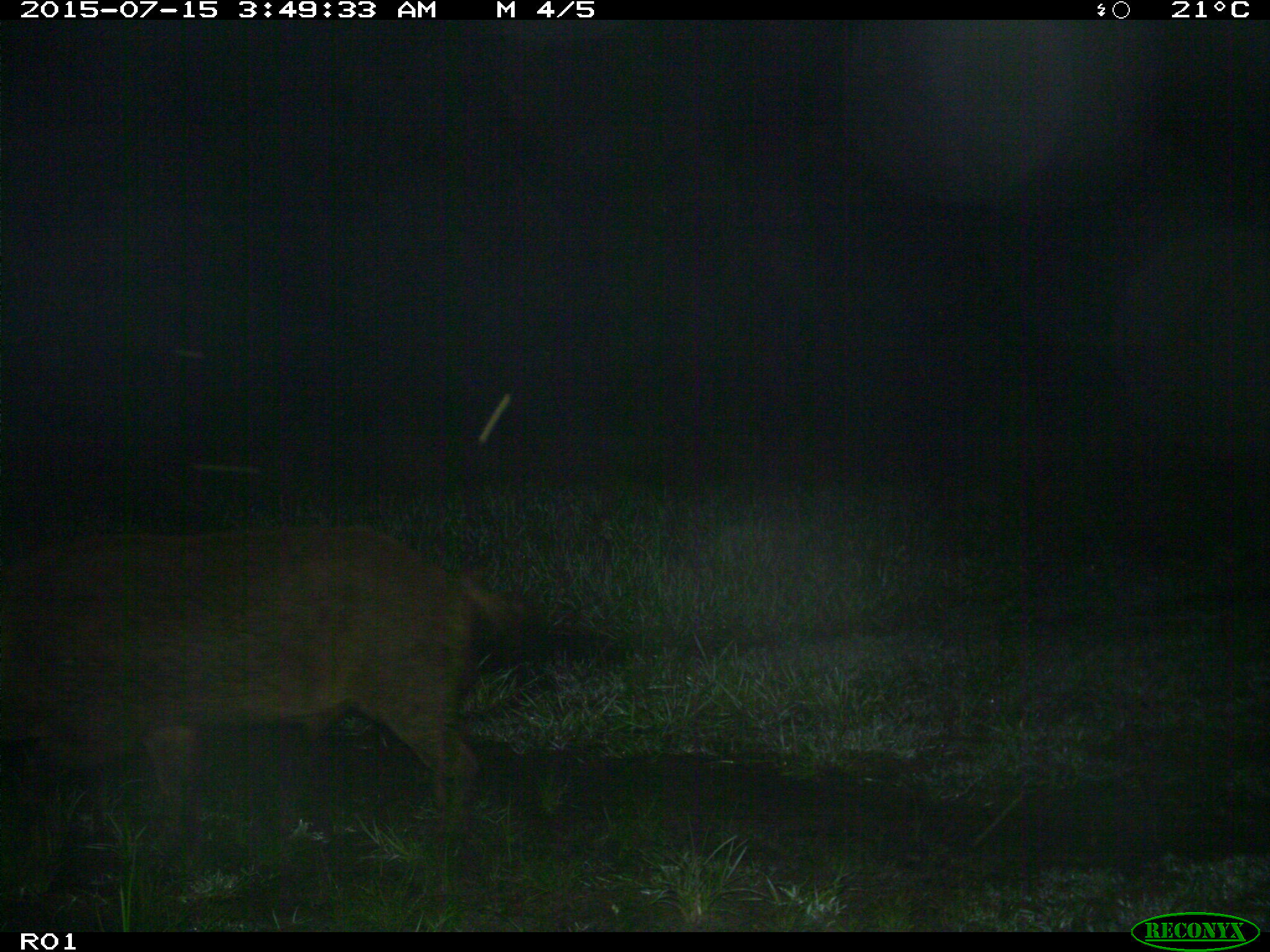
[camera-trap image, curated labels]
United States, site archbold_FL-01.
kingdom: Animalia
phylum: Chordata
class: Mammalia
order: Artiodactyla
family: Suidae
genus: Sus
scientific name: Sus scrofa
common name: wild boar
Sus scrofa (wild boar).